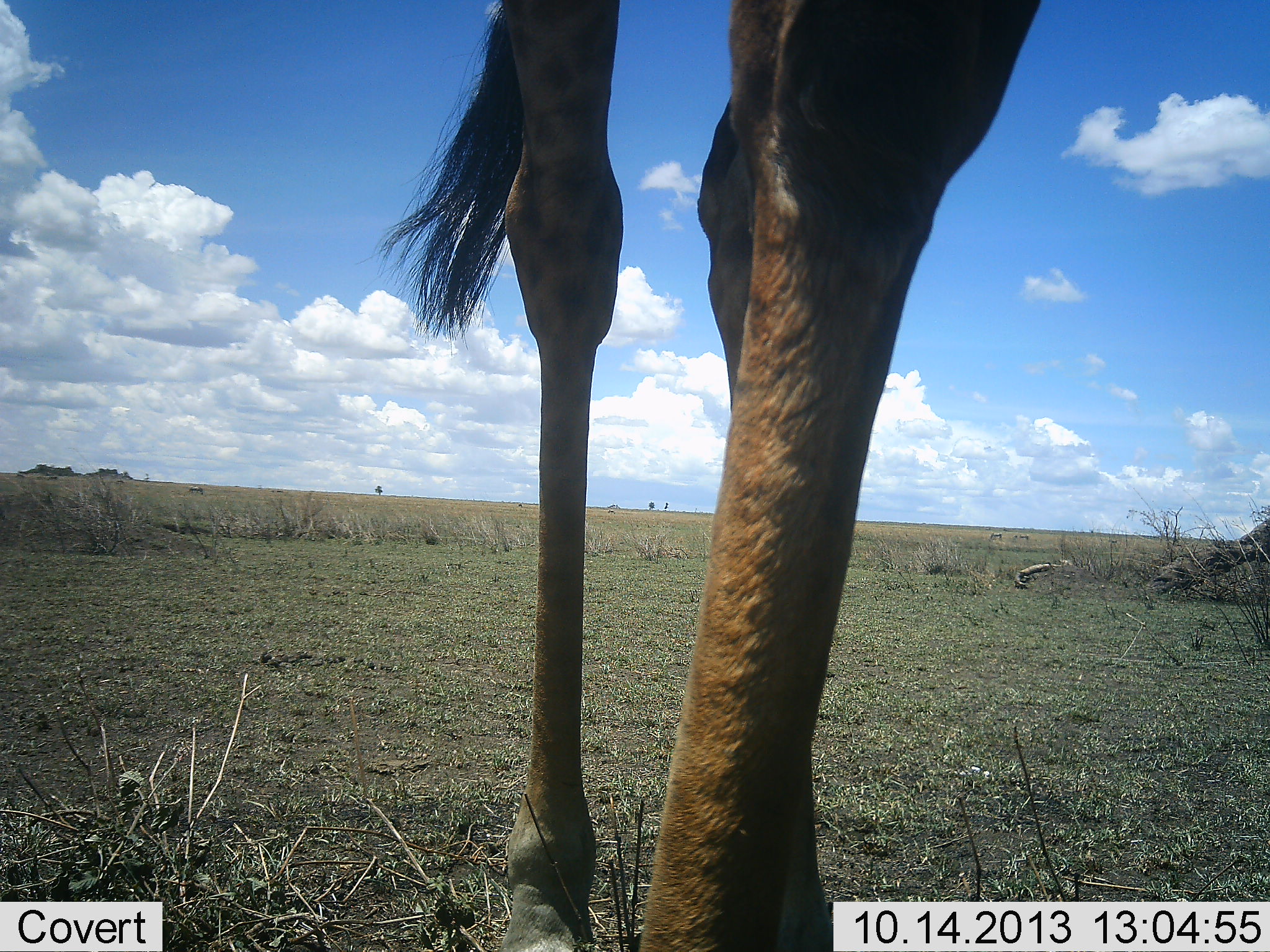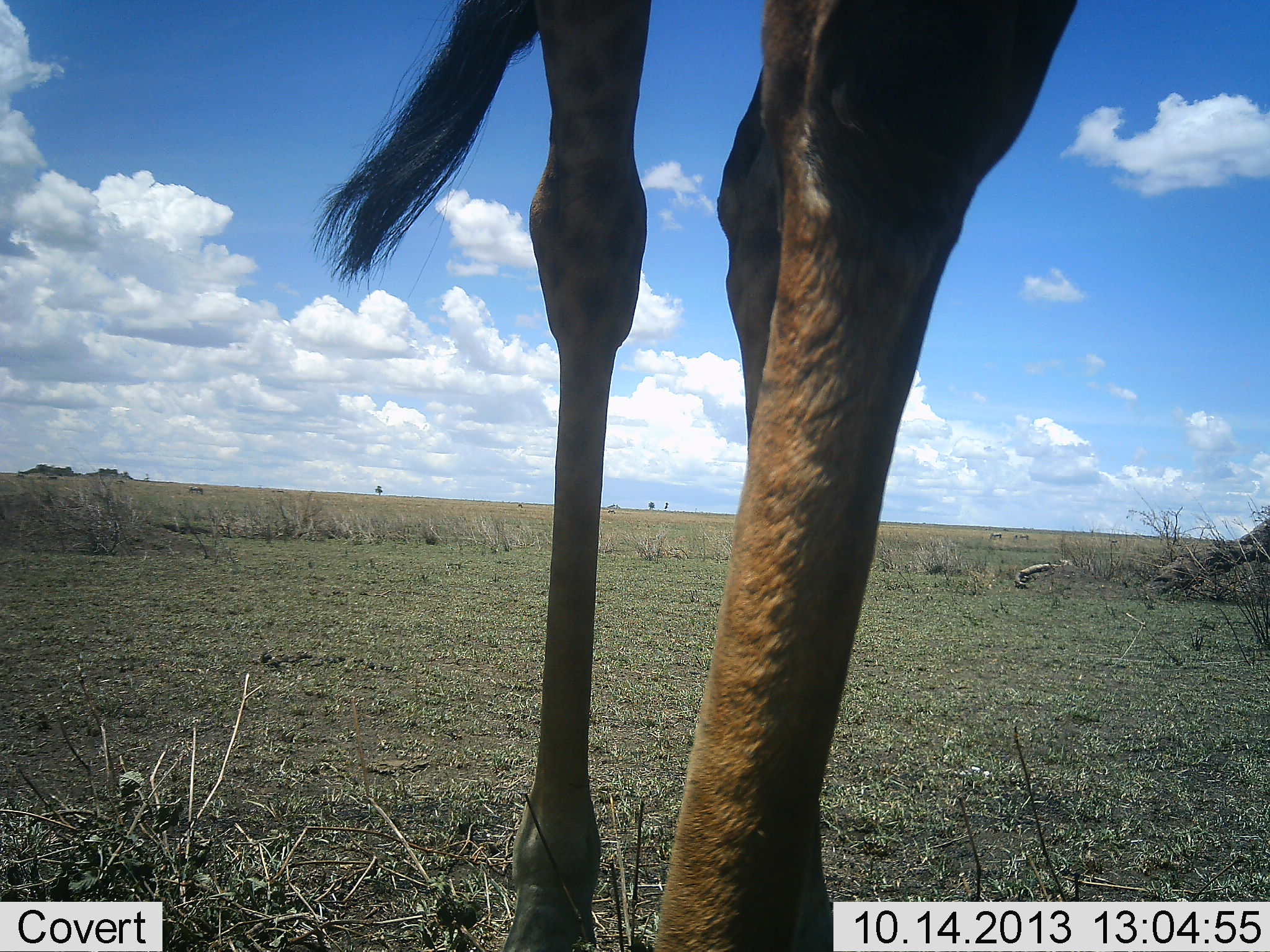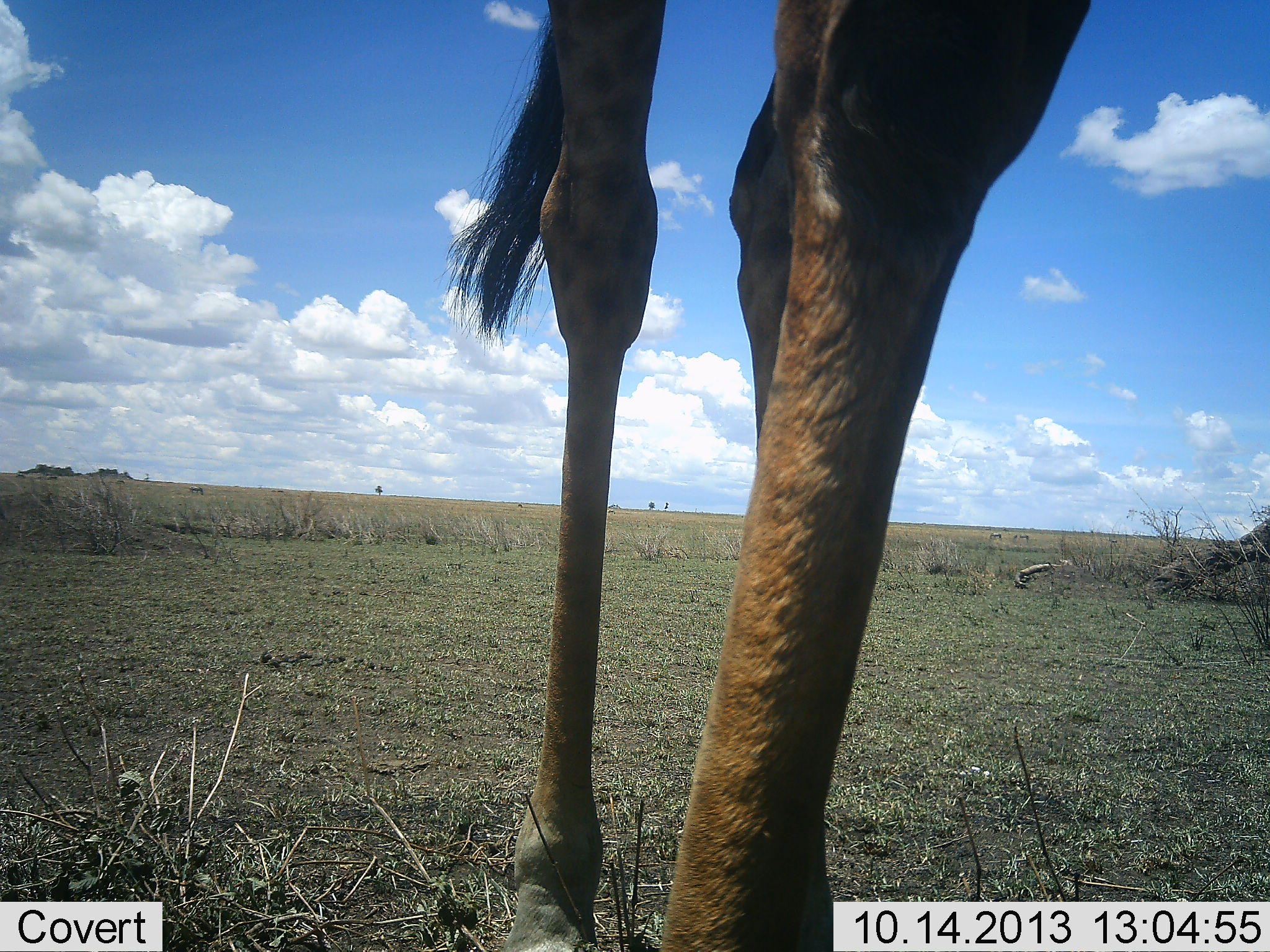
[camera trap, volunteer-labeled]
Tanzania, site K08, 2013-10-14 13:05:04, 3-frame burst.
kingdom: Animalia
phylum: Chordata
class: Mammalia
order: Artiodactyla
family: Giraffidae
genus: Giraffa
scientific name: Giraffa camelopardalis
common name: giraffe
Giraffe (Giraffa camelopardalis), count 1. Behavior (volunteer vote fractions): standing 89%, resting 0%, moving 5%, interacting 0%. Young present (vote fraction): 0%. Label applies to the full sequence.